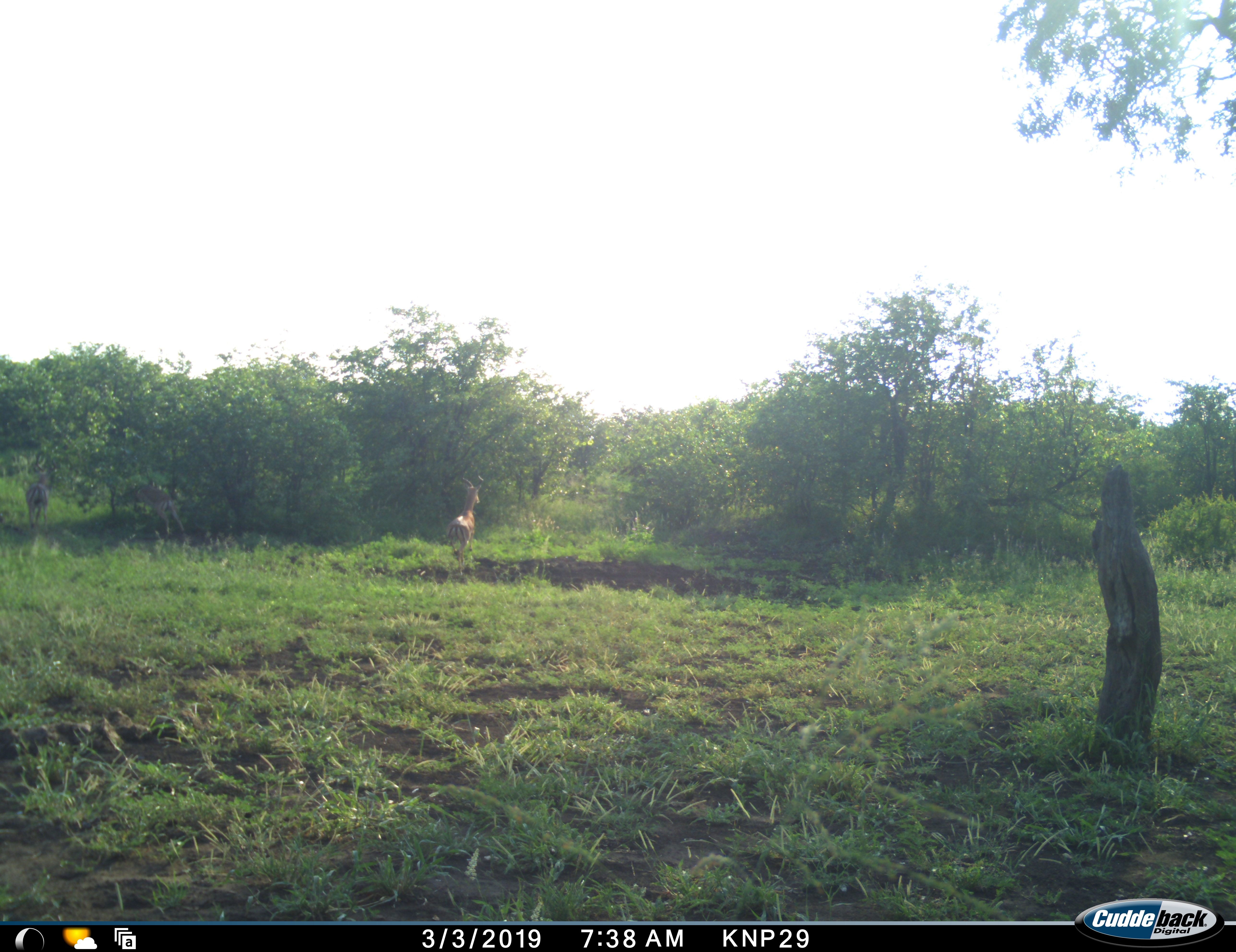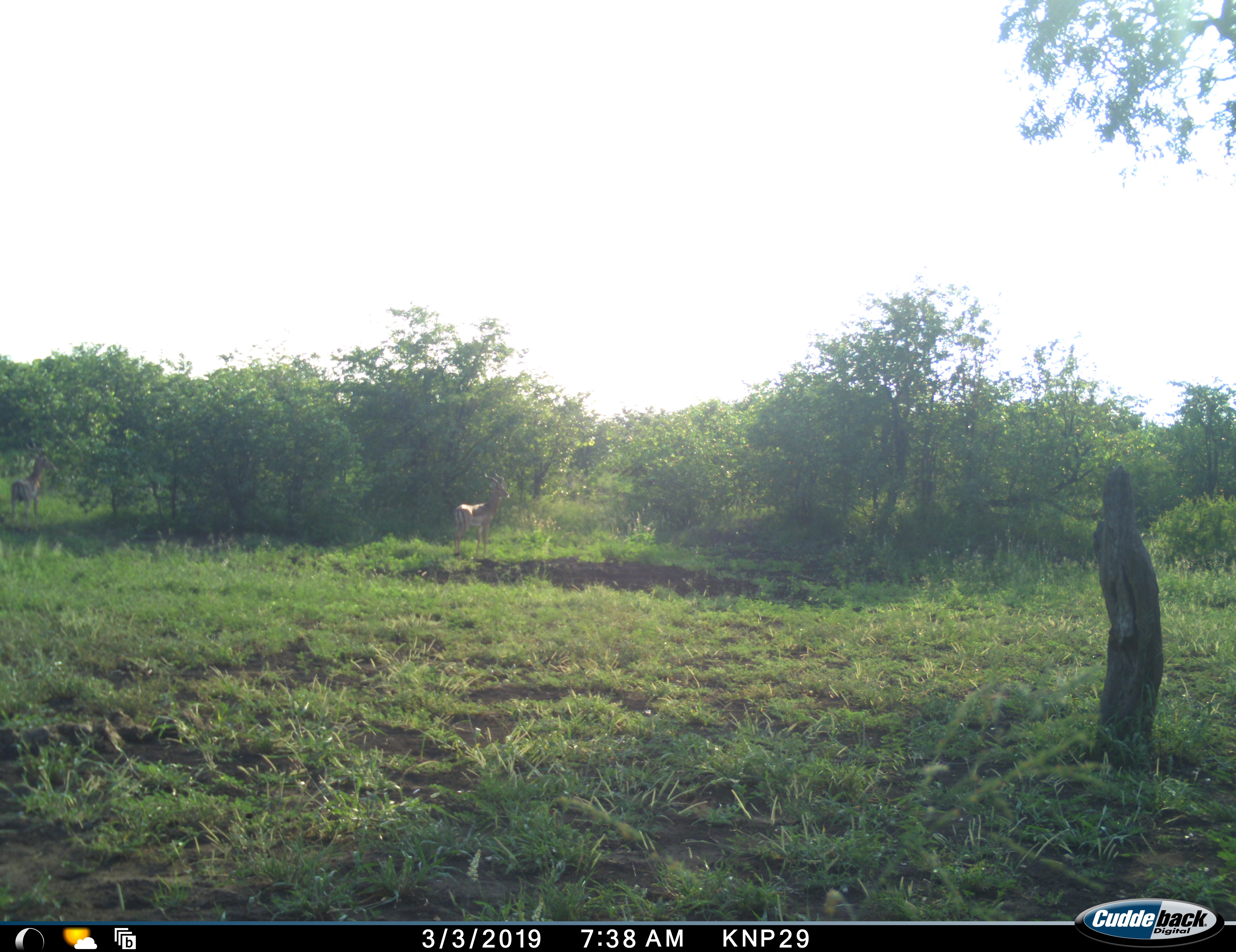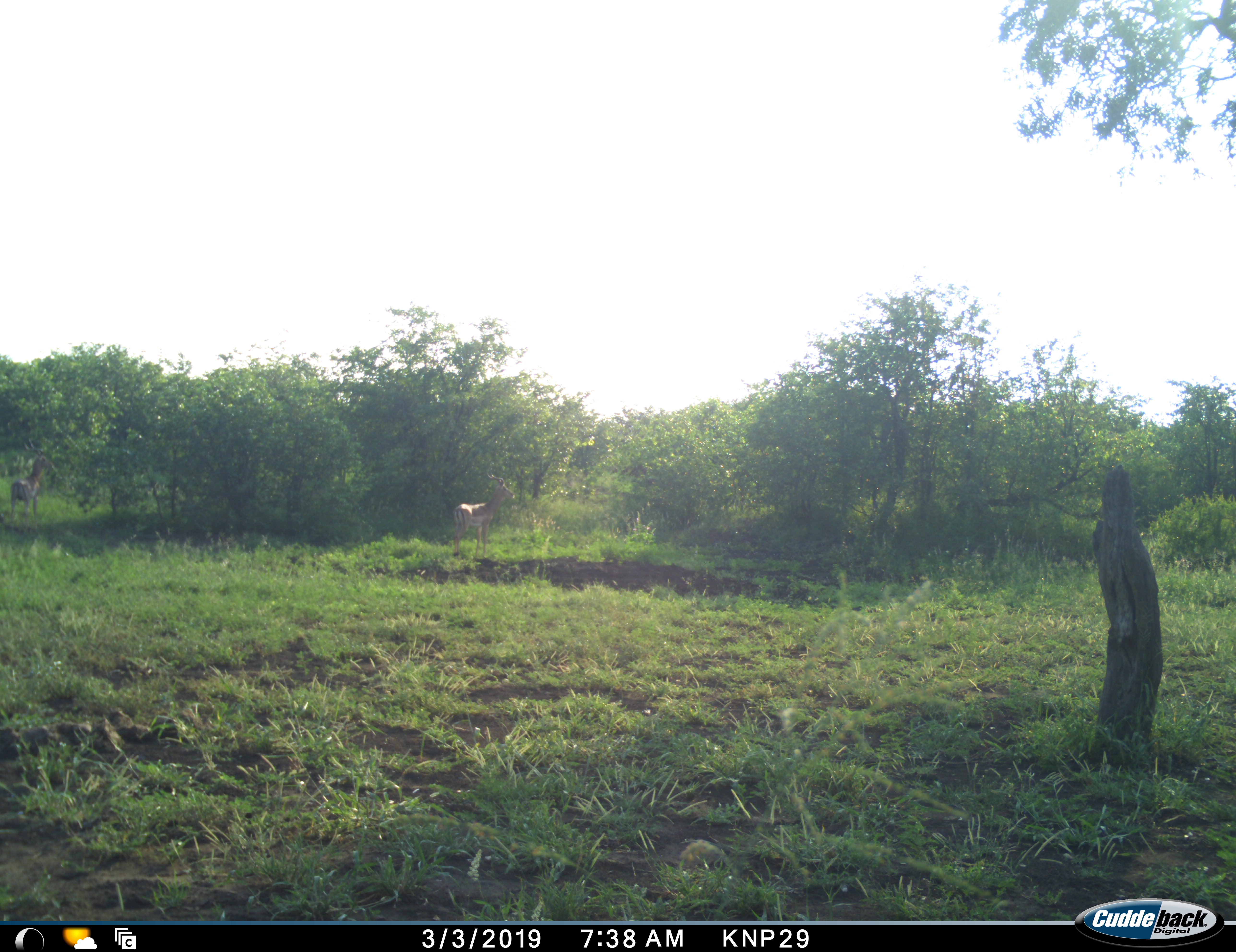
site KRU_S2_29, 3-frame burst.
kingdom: Animalia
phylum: Chordata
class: Mammalia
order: Artiodactyla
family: Bovidae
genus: Aepyceros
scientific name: Aepyceros melampus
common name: impala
Impala (Aepyceros melampus), count 3. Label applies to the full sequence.